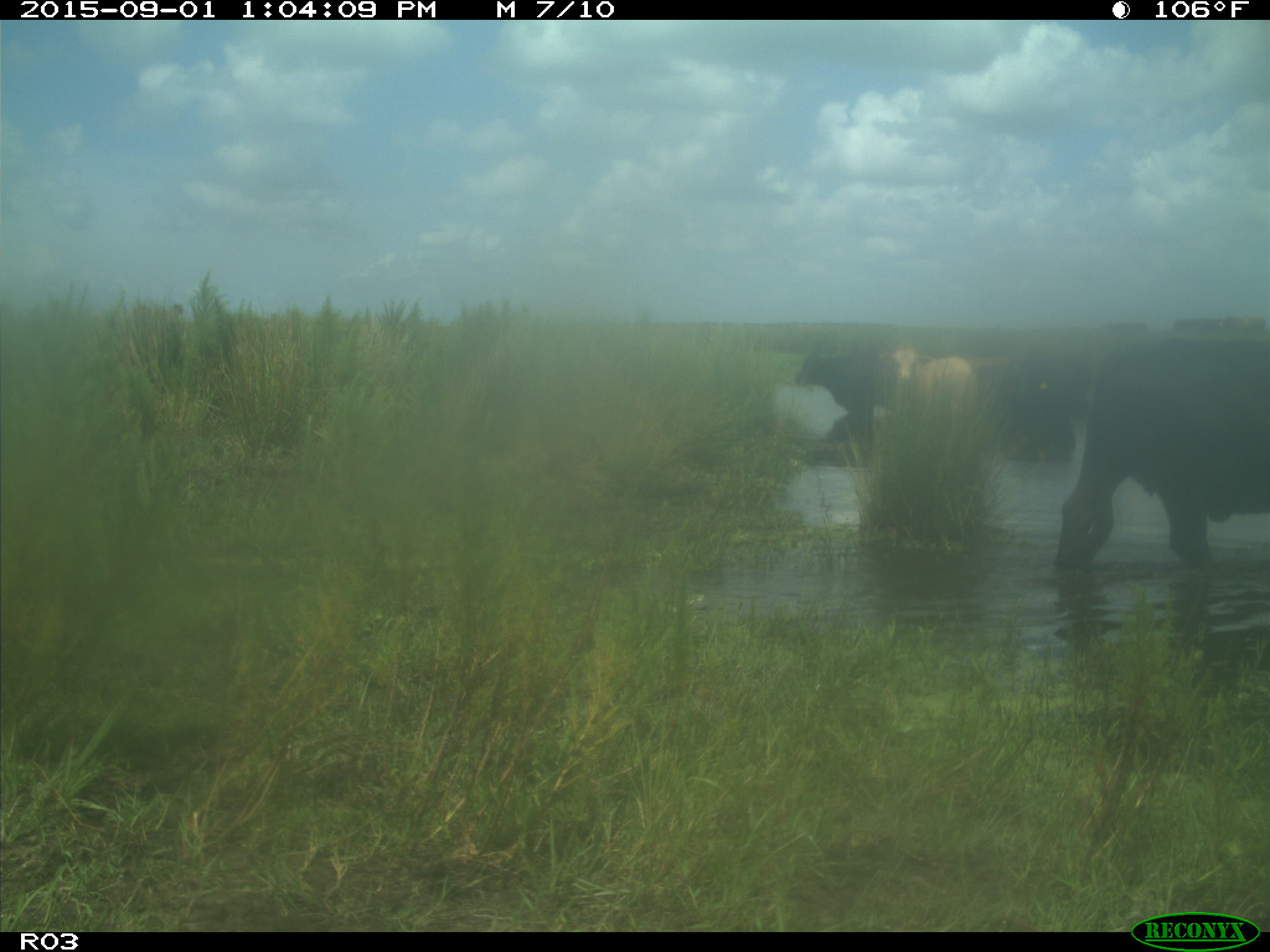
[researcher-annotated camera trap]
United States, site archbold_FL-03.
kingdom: Animalia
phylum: Chordata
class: Mammalia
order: Artiodactyla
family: Bovidae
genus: Bos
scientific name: Bos taurus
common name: domestic cow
Bos taurus (domestic cow).